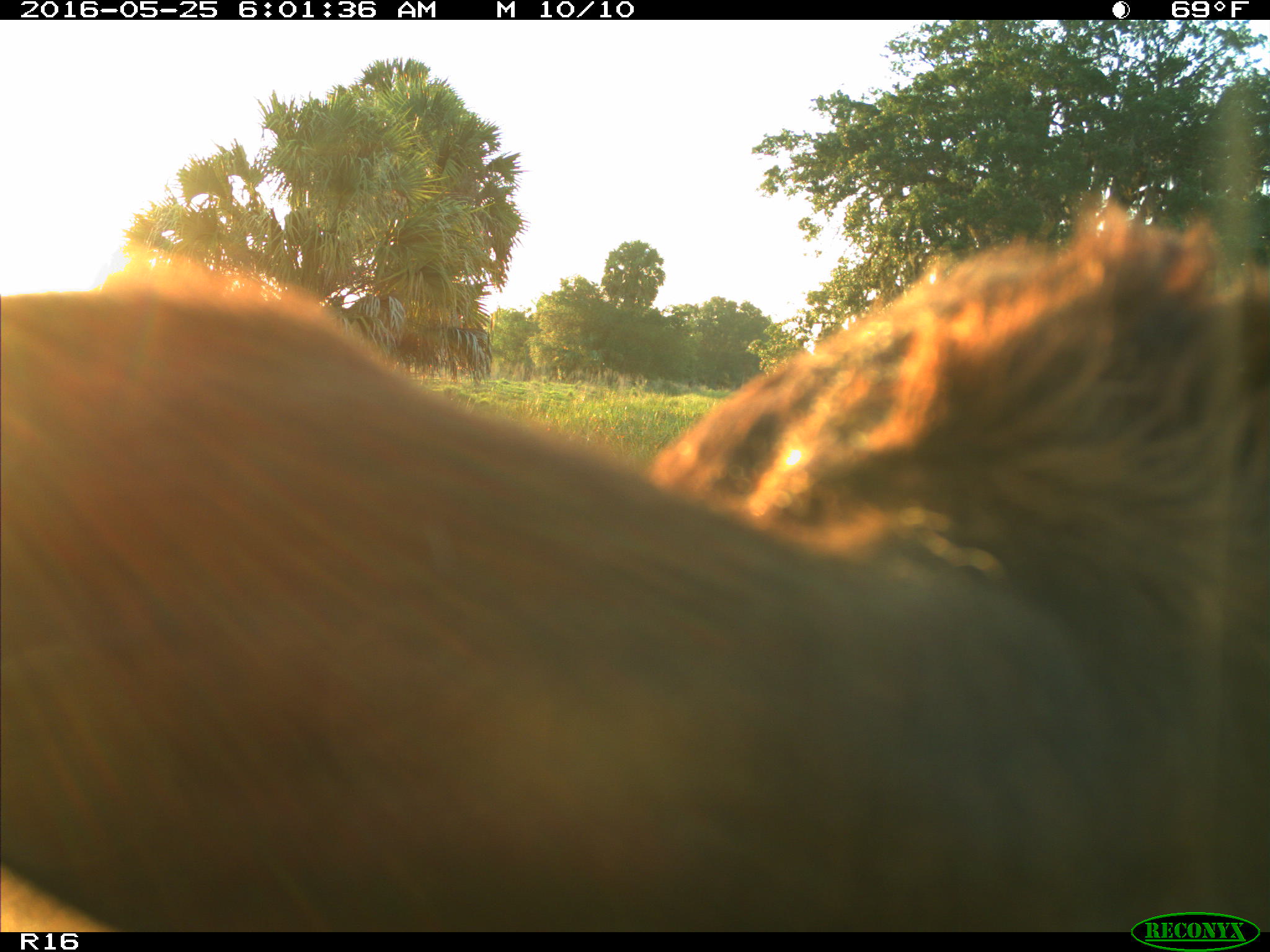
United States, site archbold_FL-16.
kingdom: Animalia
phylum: Chordata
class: Mammalia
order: Artiodactyla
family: Bovidae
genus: Bos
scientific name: Bos taurus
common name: domestic cow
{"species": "Bos taurus (domestic cow)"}